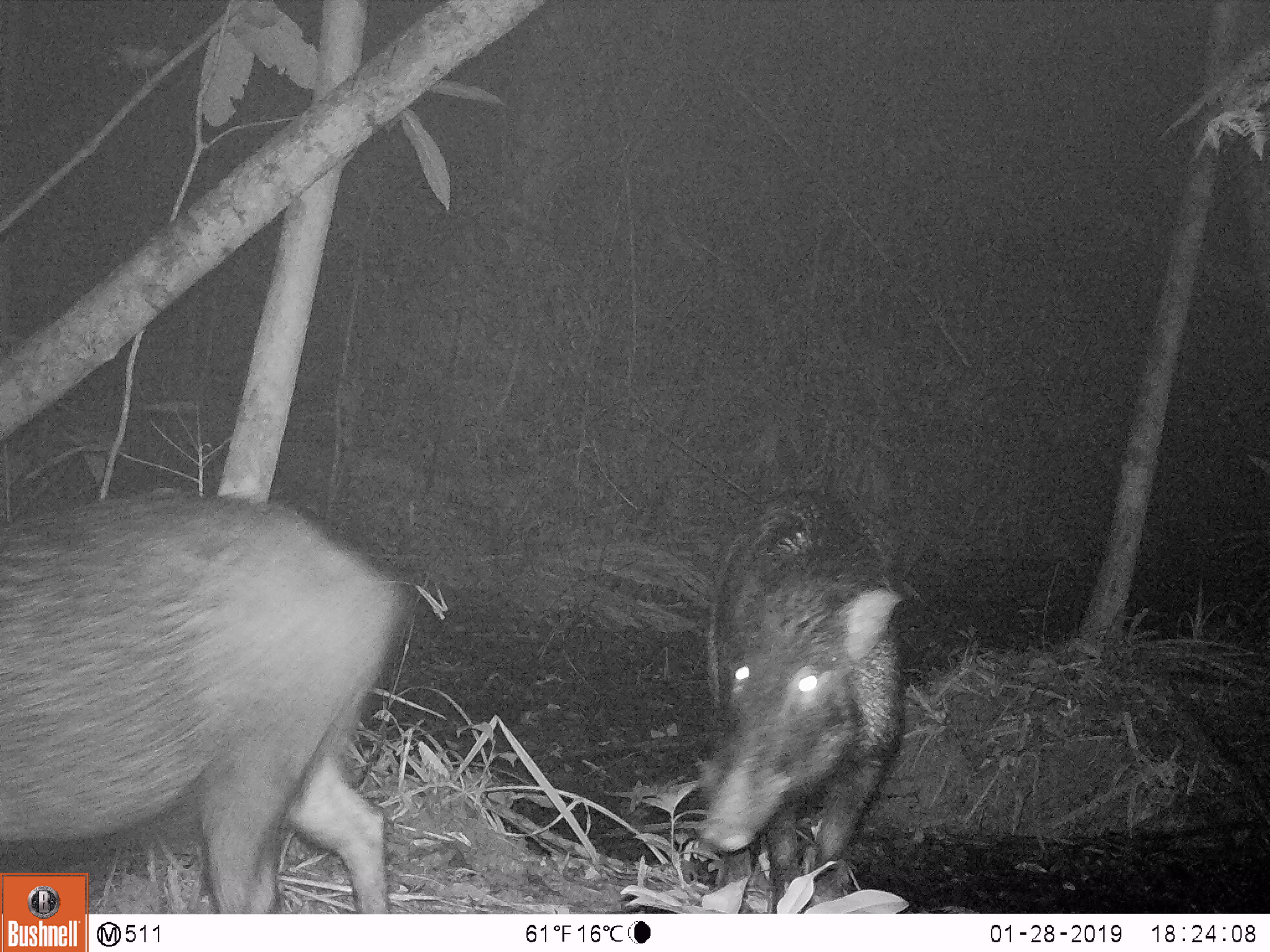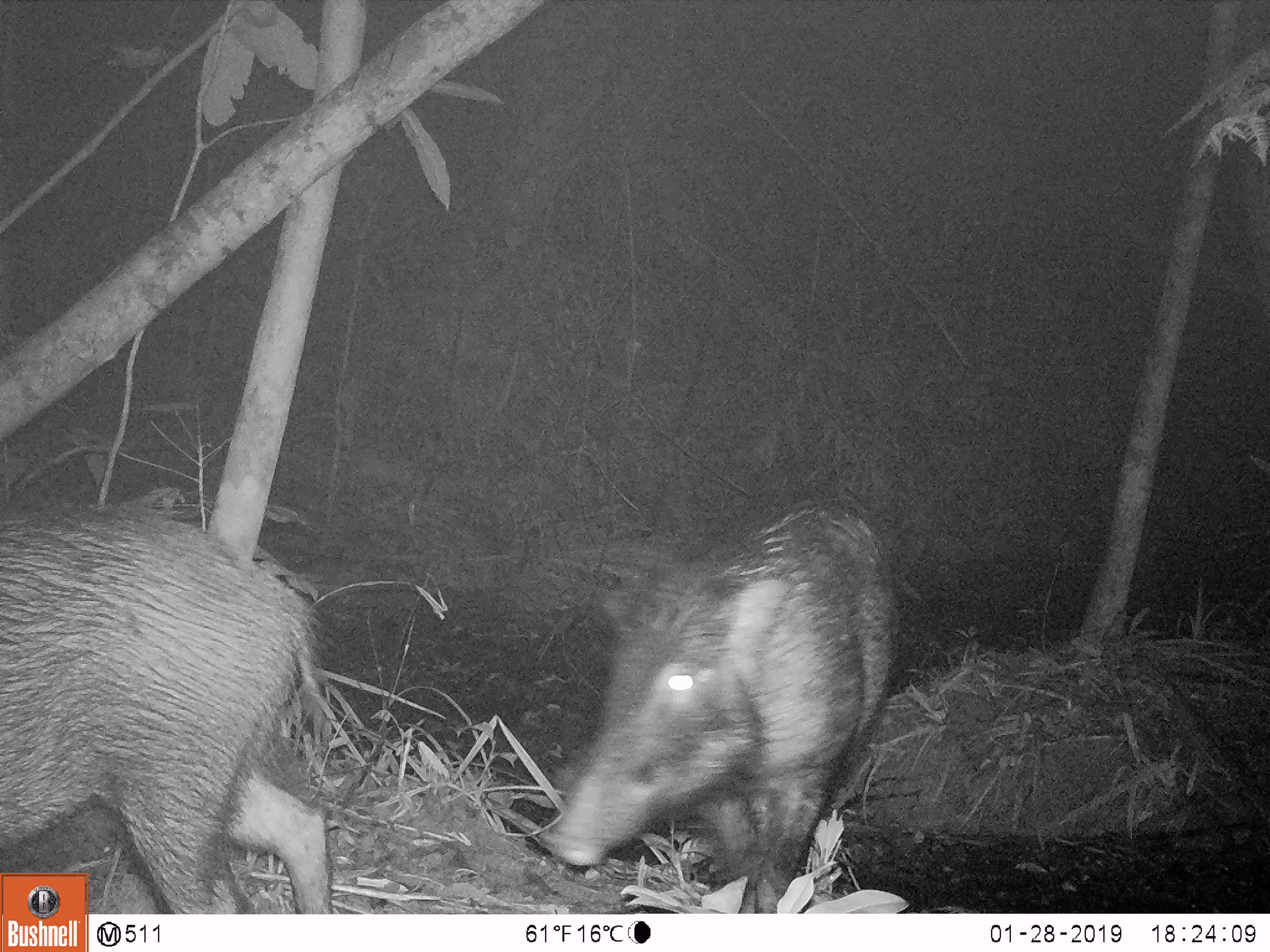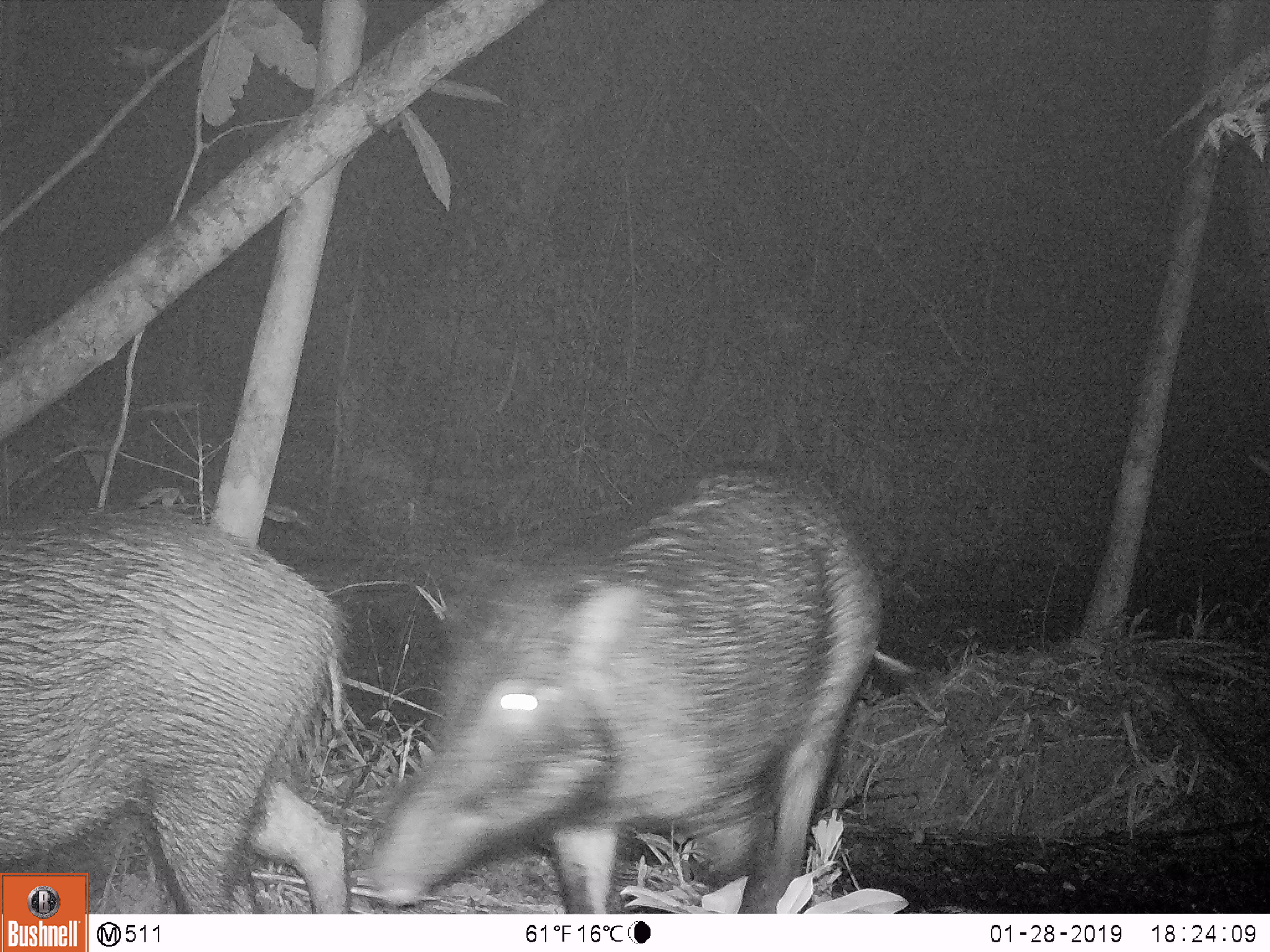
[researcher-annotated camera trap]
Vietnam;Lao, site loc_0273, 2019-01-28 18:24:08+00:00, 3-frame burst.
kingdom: Animalia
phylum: Chordata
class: Mammalia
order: Artiodactyla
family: Suidae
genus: Sus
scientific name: Sus scrofa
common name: eurasian wild pig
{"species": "eurasian wild pig (Sus scrofa)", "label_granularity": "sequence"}